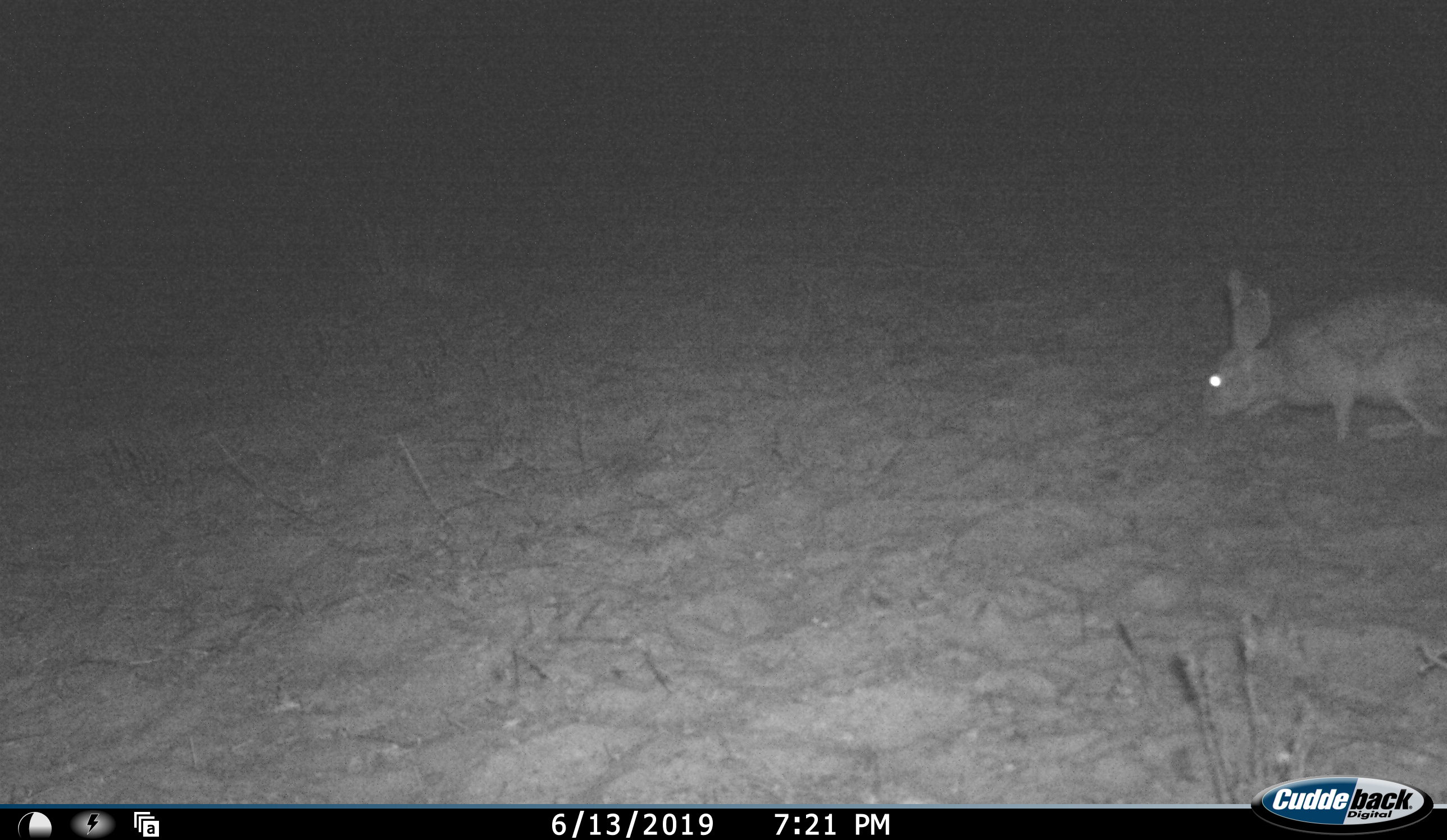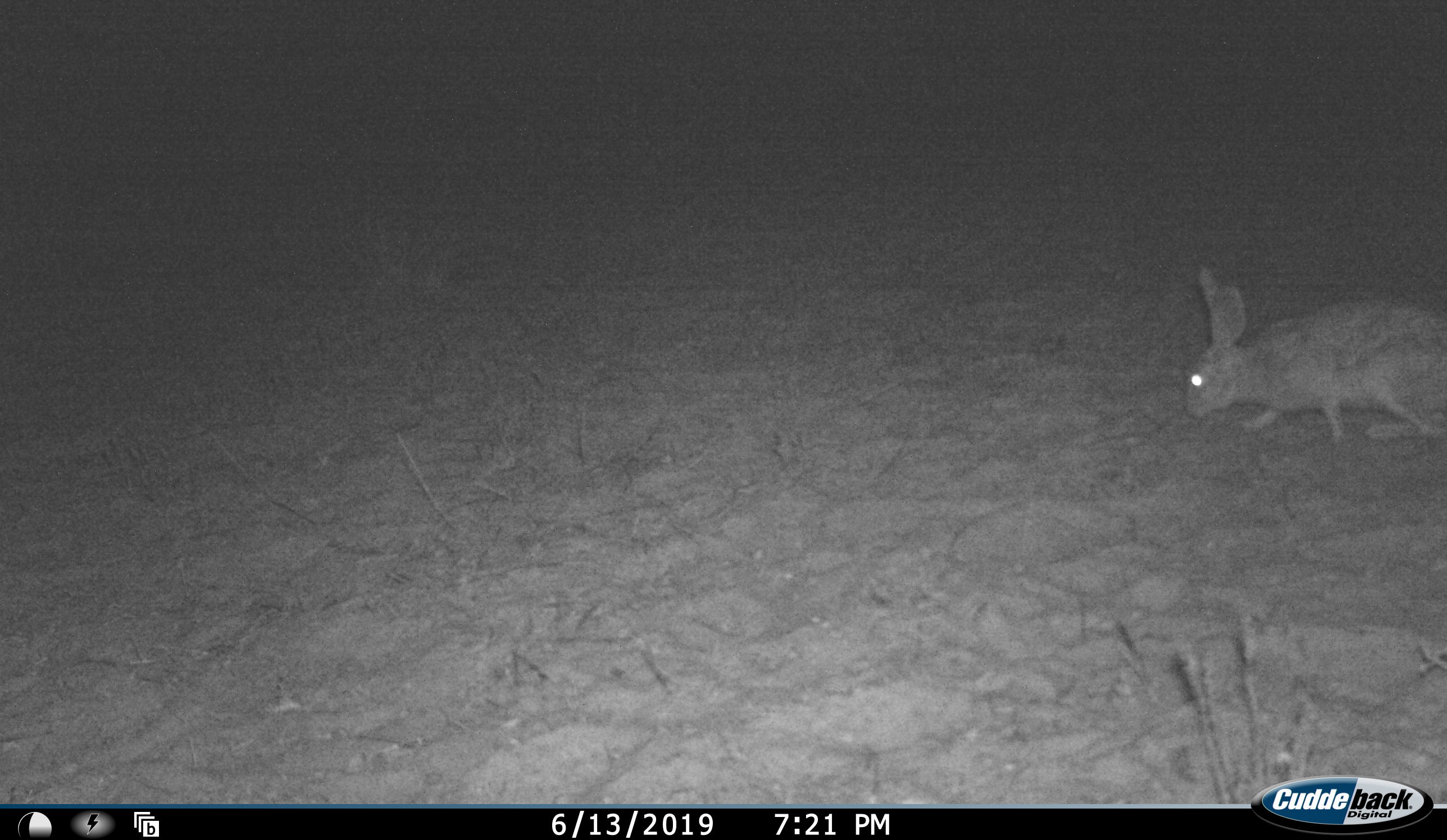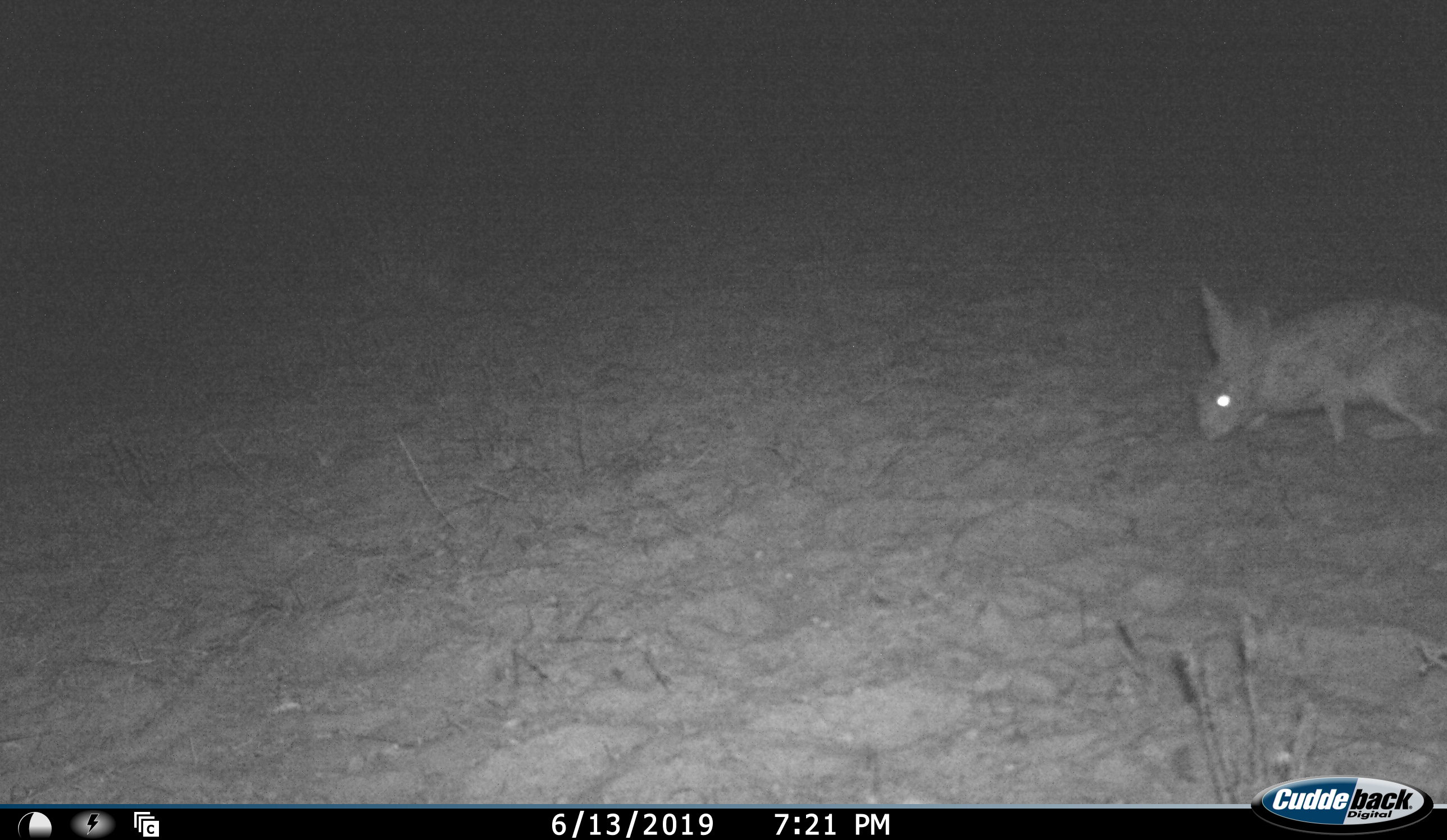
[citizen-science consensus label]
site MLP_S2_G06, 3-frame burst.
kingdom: Animalia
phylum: Chordata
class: Mammalia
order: Lagomorpha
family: Leporidae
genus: Lepus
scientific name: Lepus capensis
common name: cape hare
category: harecape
Harecape (cape hare) (Lepus capensis), count 1. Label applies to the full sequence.